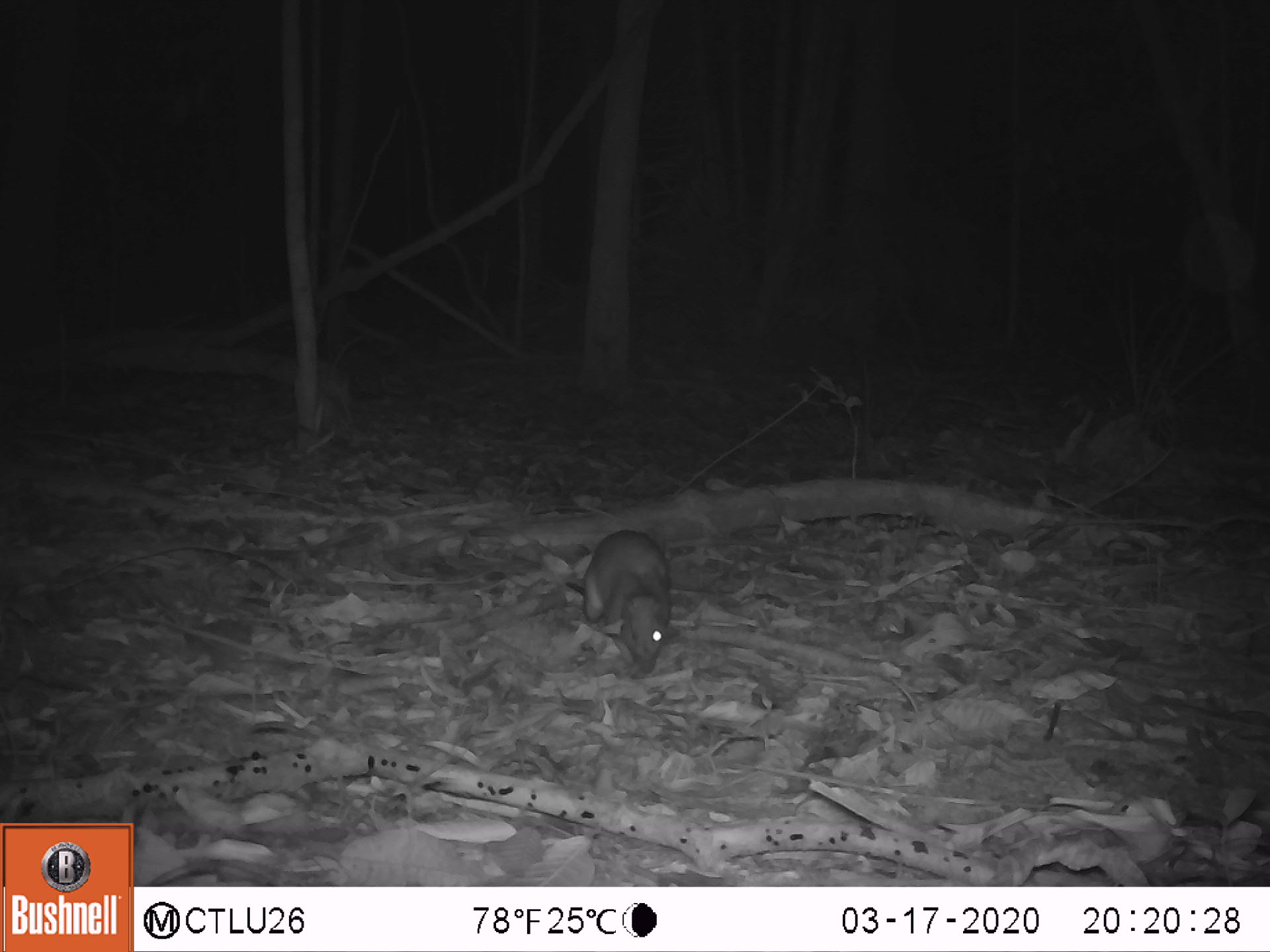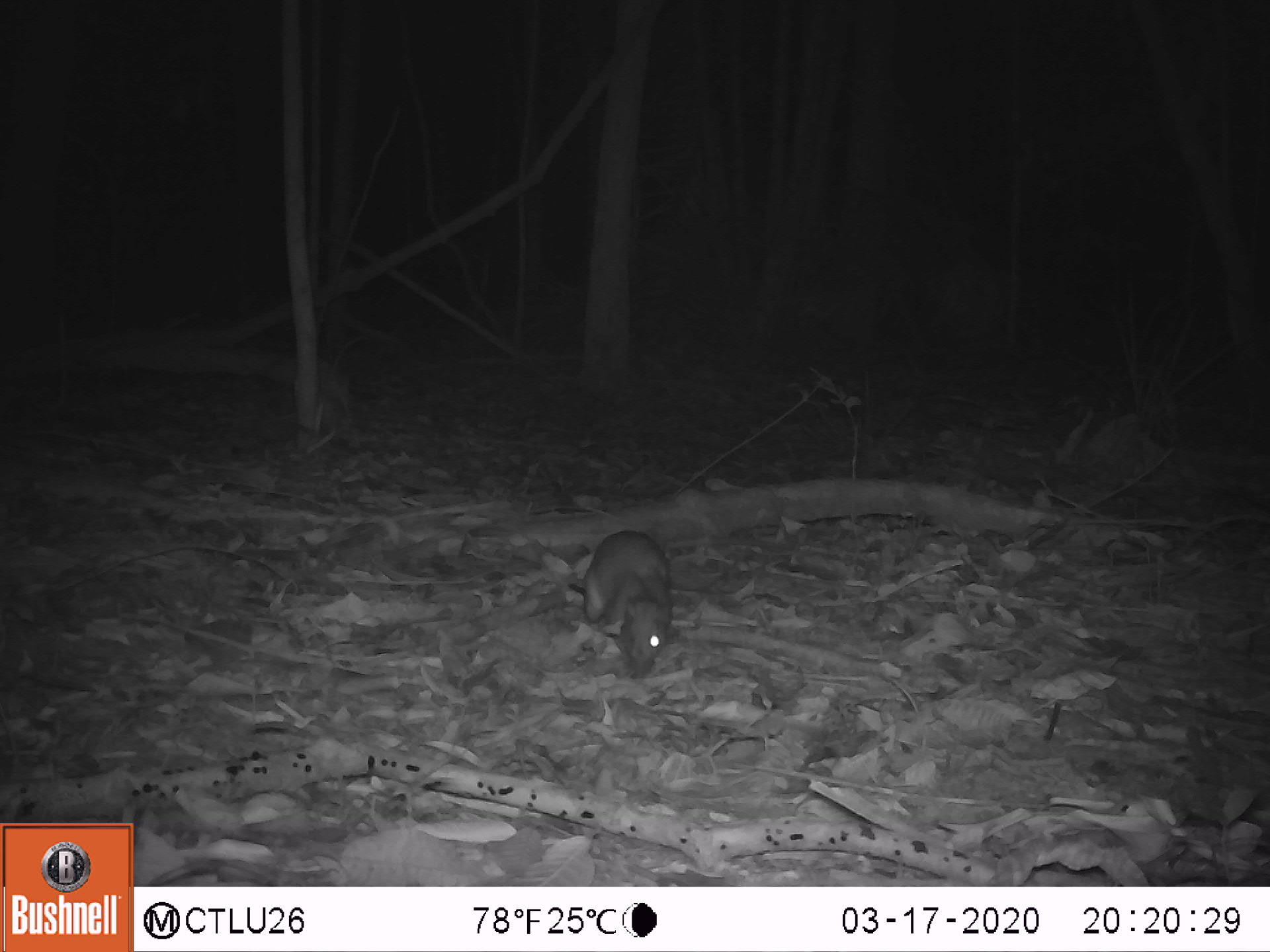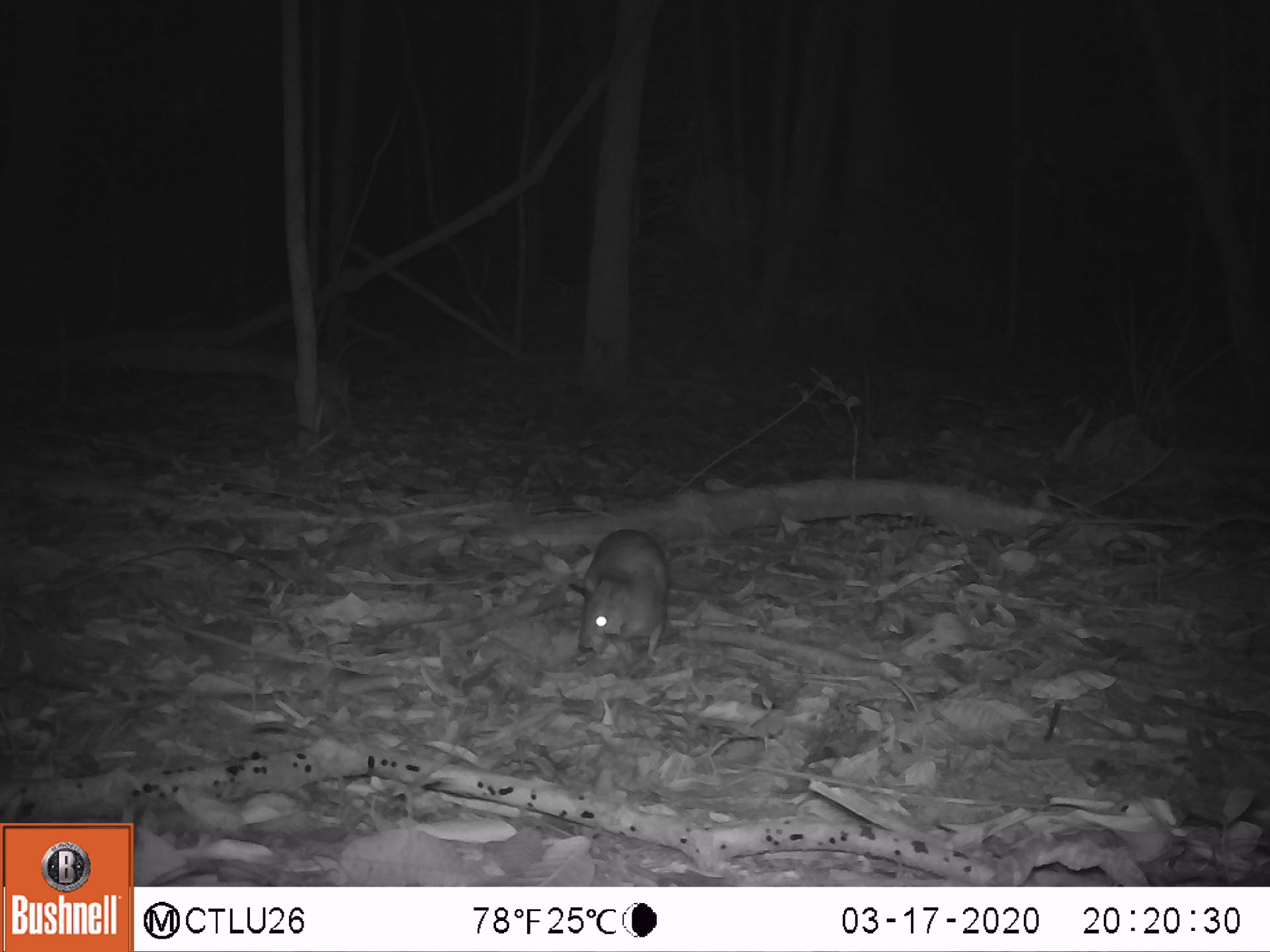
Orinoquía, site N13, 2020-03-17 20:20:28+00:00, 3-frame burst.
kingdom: Animalia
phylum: Chordata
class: Mammalia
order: Rodentia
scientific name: Rodentia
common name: rodent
Rodent (Rodentia).